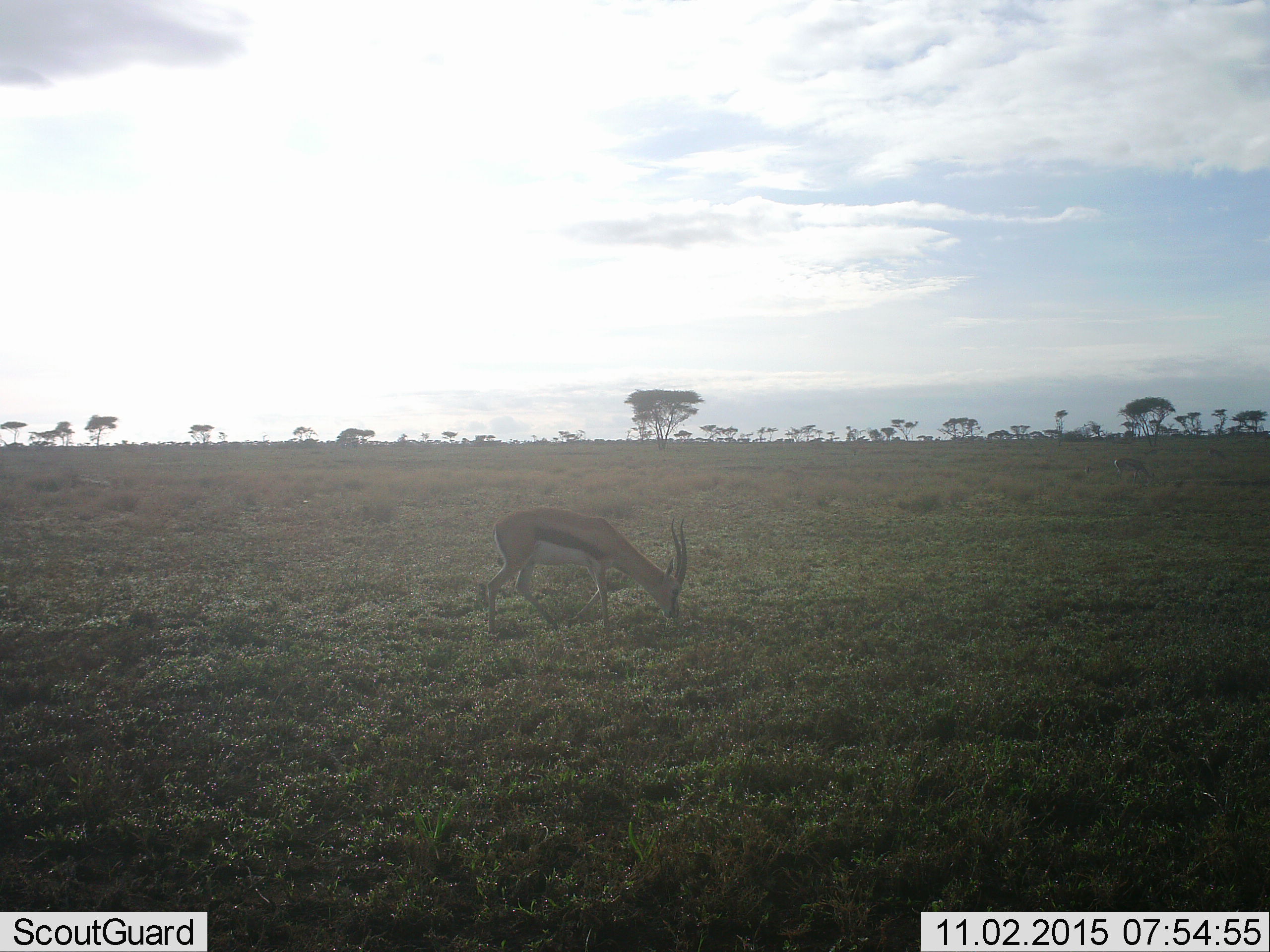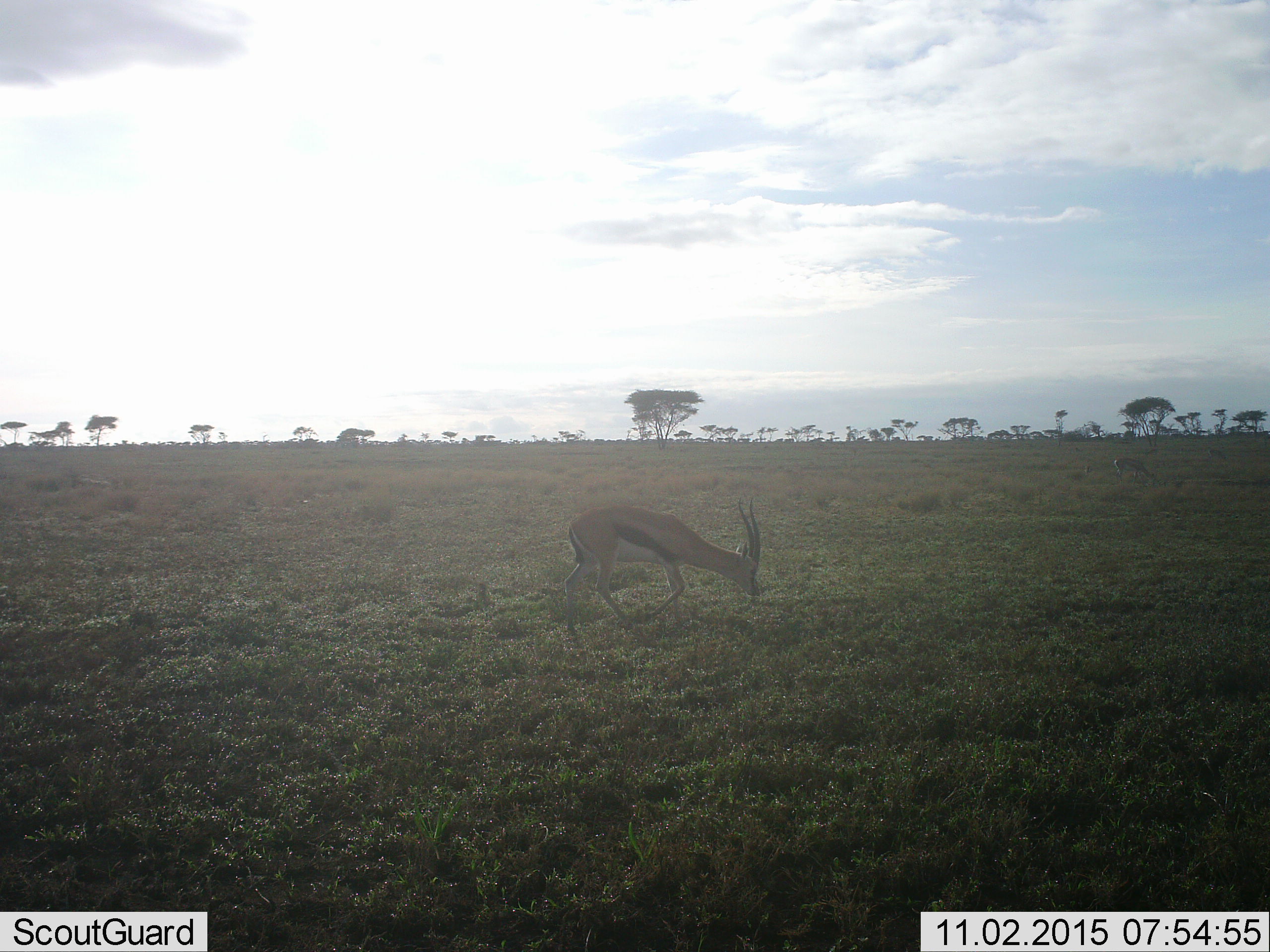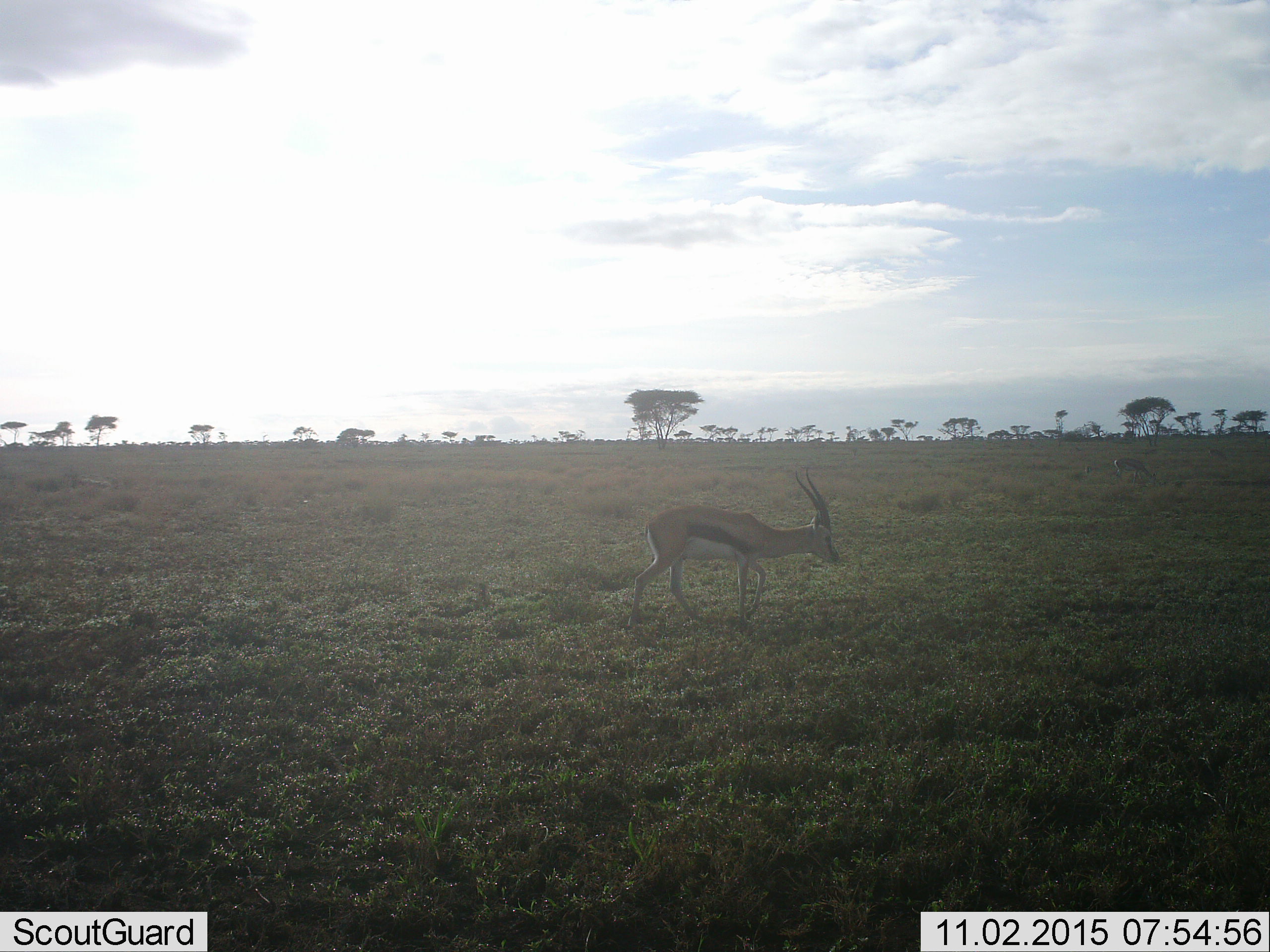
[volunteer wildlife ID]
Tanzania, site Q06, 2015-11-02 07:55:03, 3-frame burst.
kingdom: Animalia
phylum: Chordata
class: Mammalia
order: Artiodactyla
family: Bovidae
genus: Eudorcas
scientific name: Eudorcas thomsonii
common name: thomson's gazelle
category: gazellethomsons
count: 1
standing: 0%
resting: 0%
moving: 67%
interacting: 0%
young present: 0%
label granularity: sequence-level